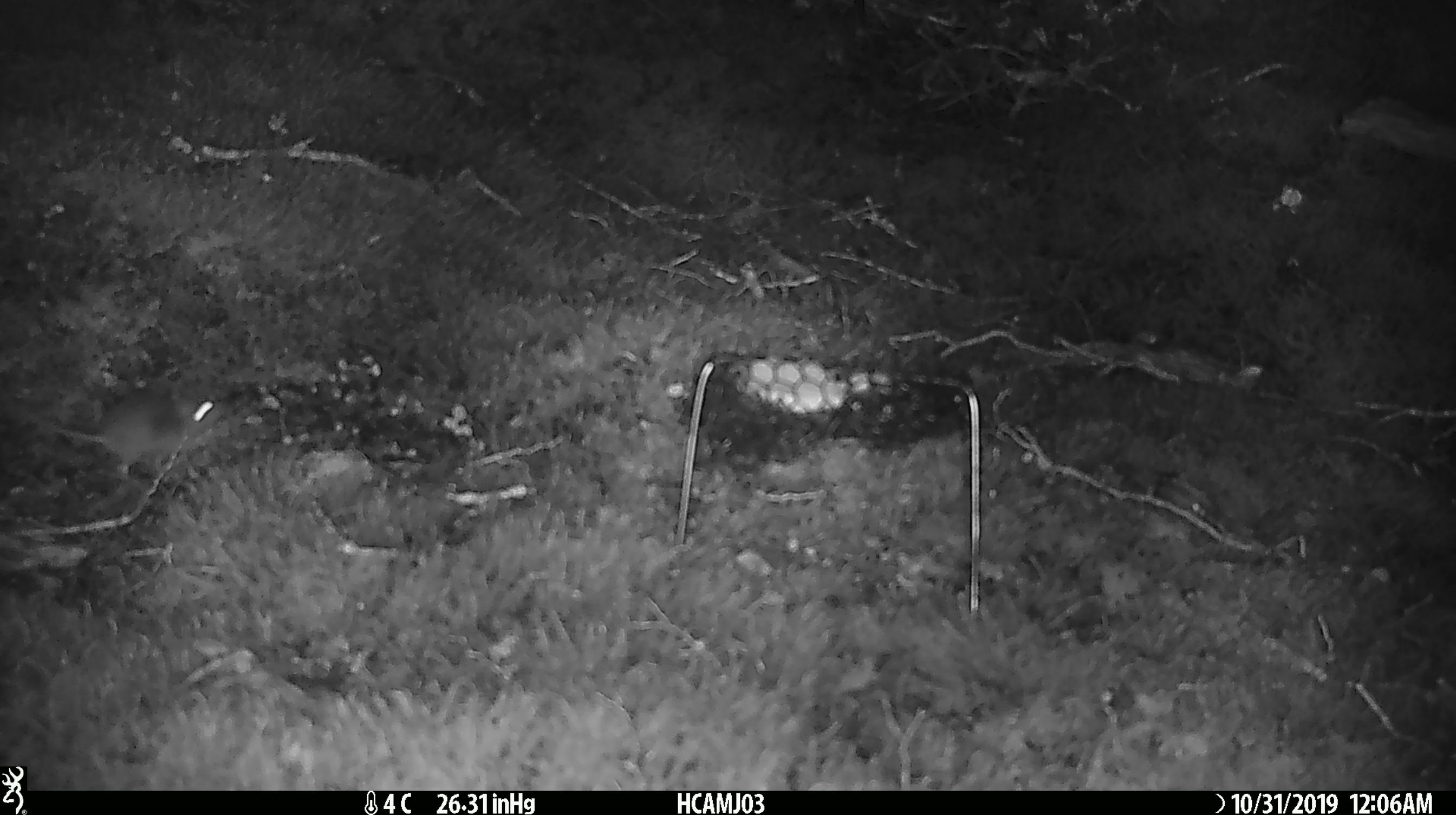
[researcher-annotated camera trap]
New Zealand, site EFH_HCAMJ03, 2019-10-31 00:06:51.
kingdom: Animalia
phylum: Chordata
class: Mammalia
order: Rodentia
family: Muridae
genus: Mus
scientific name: Mus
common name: mouse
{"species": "mouse (Mus)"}